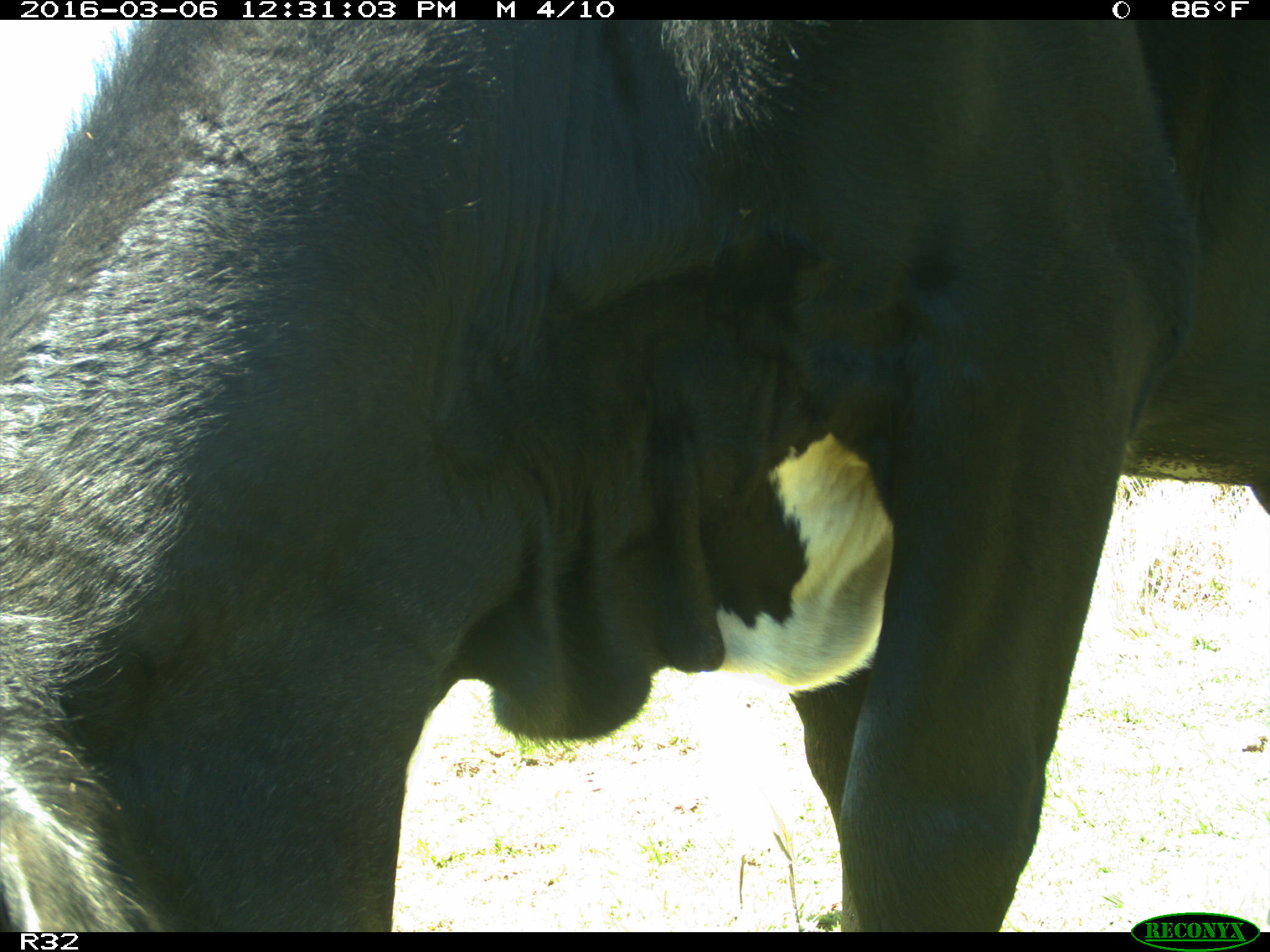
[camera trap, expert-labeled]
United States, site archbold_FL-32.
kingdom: Animalia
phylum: Chordata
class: Mammalia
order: Artiodactyla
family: Bovidae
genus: Bos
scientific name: Bos taurus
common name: domestic cow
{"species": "Bos taurus (domestic cow)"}